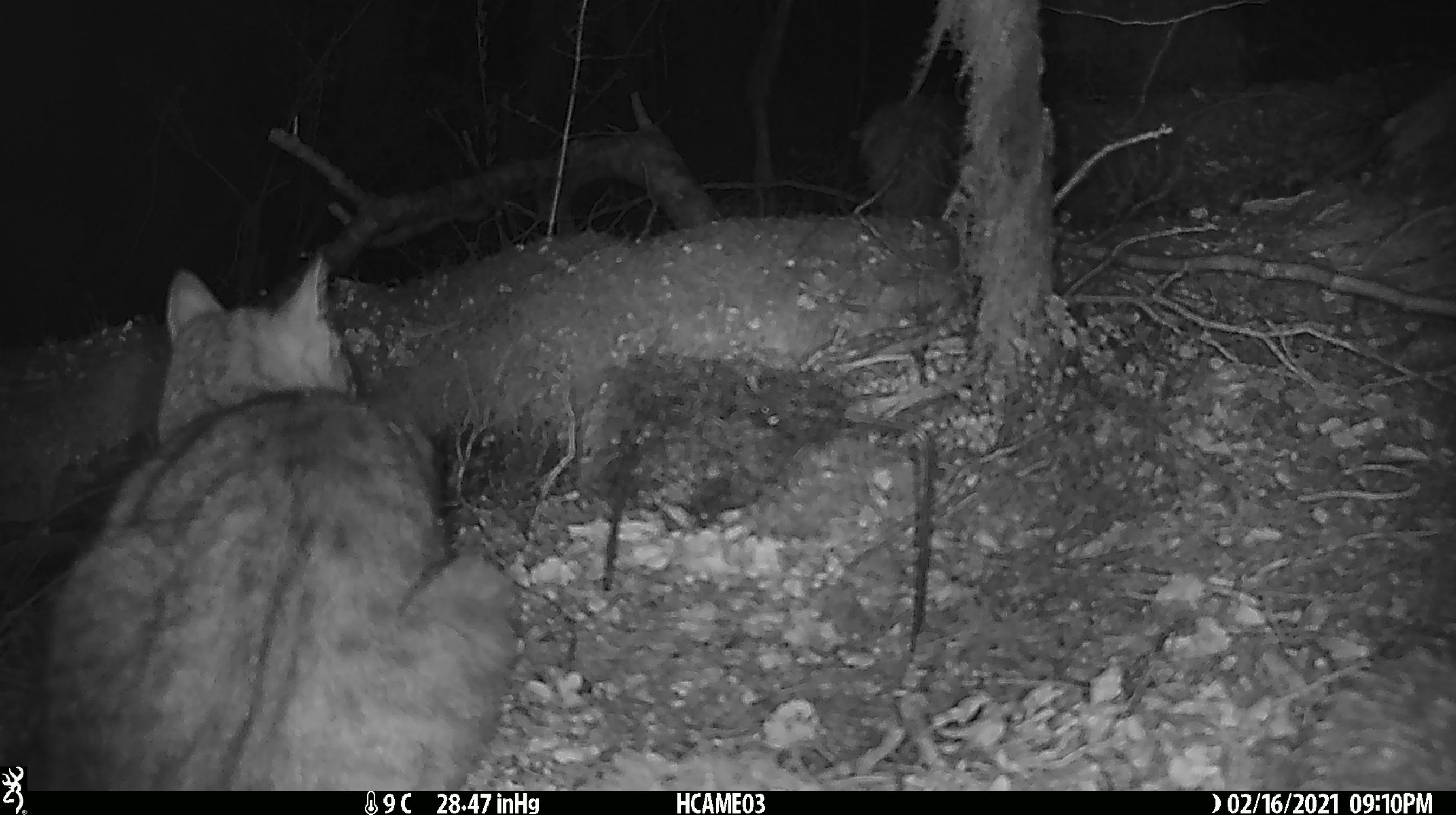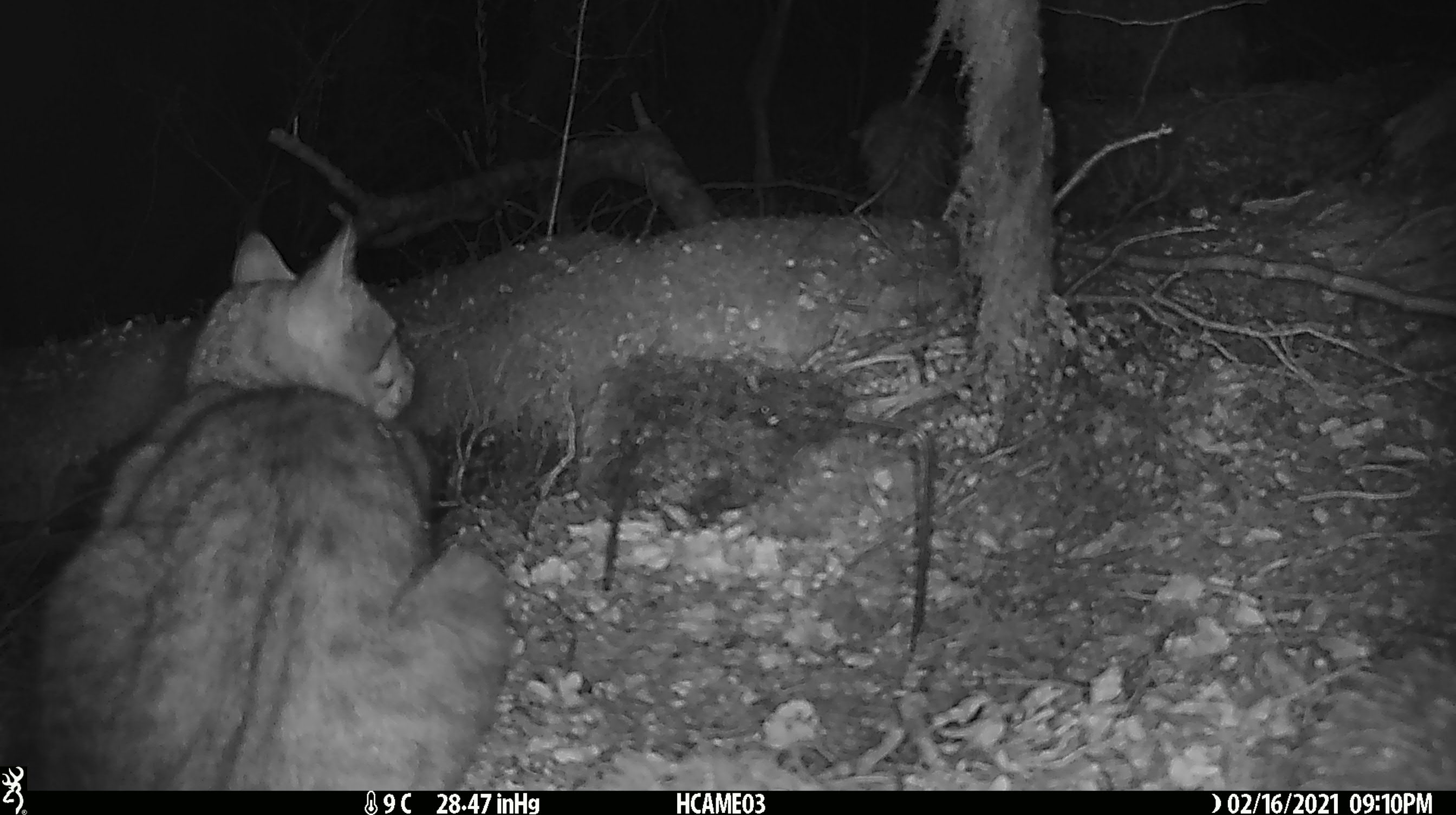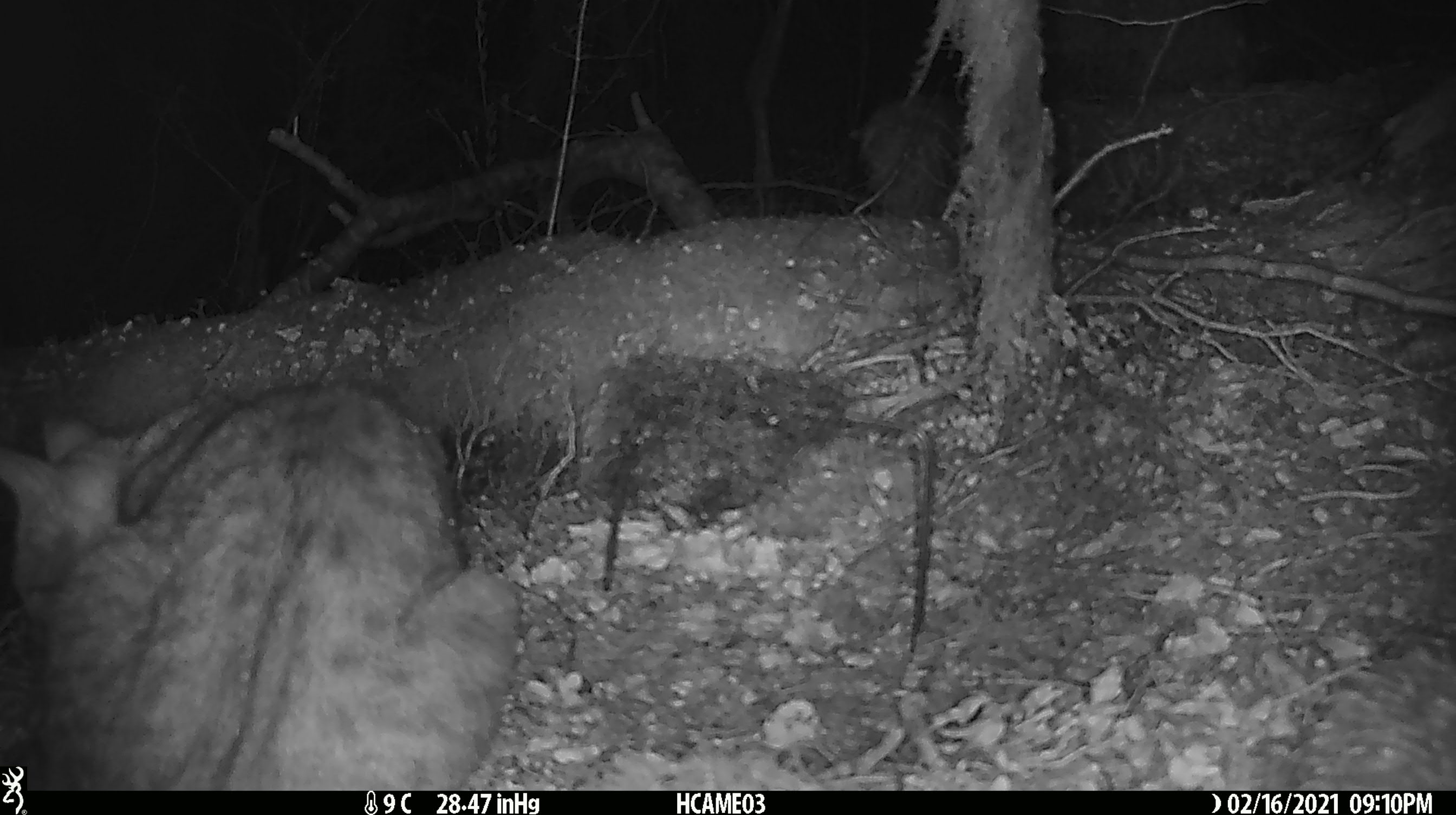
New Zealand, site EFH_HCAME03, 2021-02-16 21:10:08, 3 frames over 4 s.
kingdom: Animalia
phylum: Chordata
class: Mammalia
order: Carnivora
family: Felidae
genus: Felis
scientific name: Felis catus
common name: domestic cat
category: cat